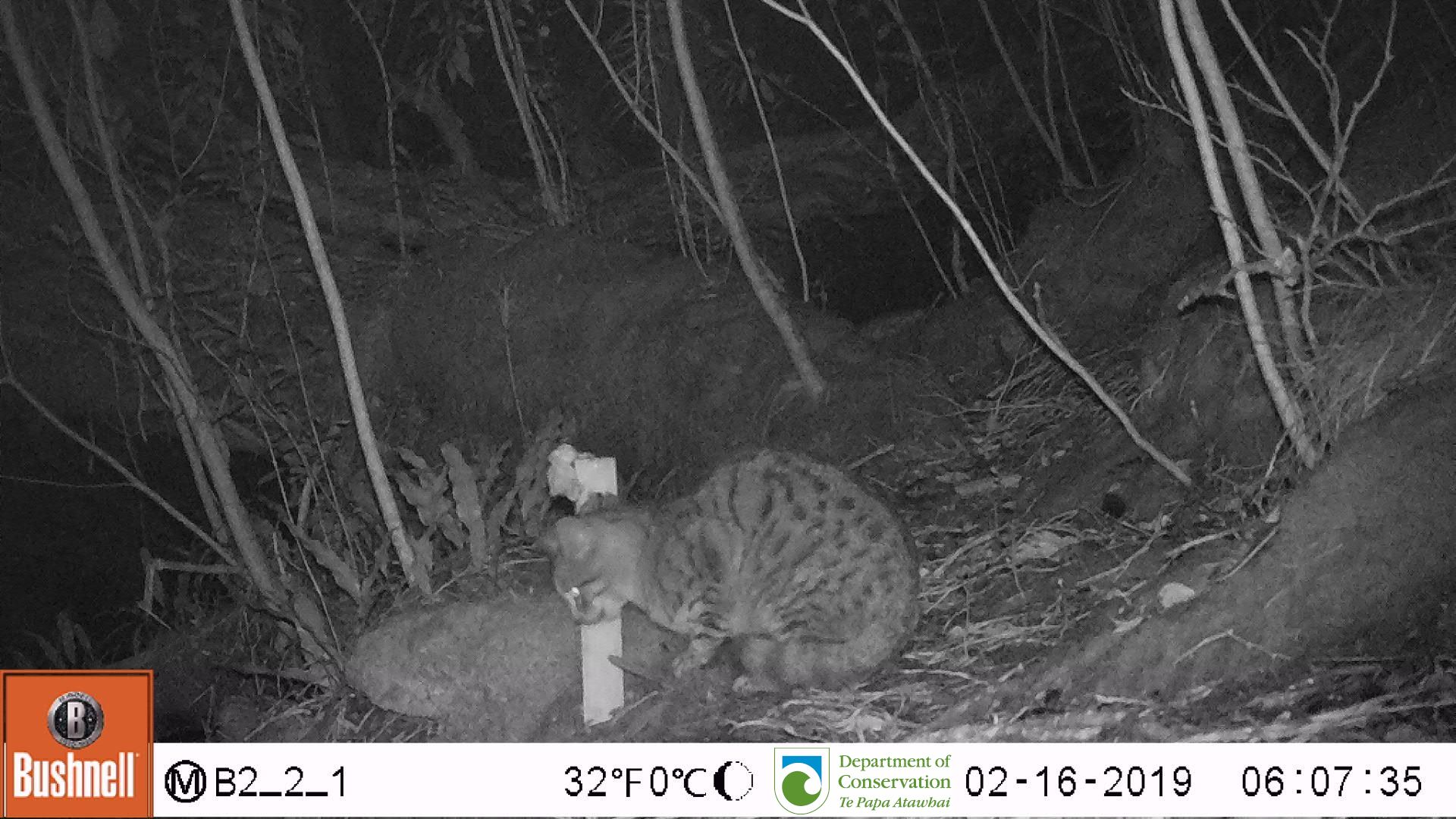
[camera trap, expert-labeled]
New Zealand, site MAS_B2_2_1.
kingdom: Animalia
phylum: Chordata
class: Mammalia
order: Carnivora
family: Felidae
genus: Felis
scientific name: Felis catus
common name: domestic cat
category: cat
Cat (domestic cat) (Felis catus).